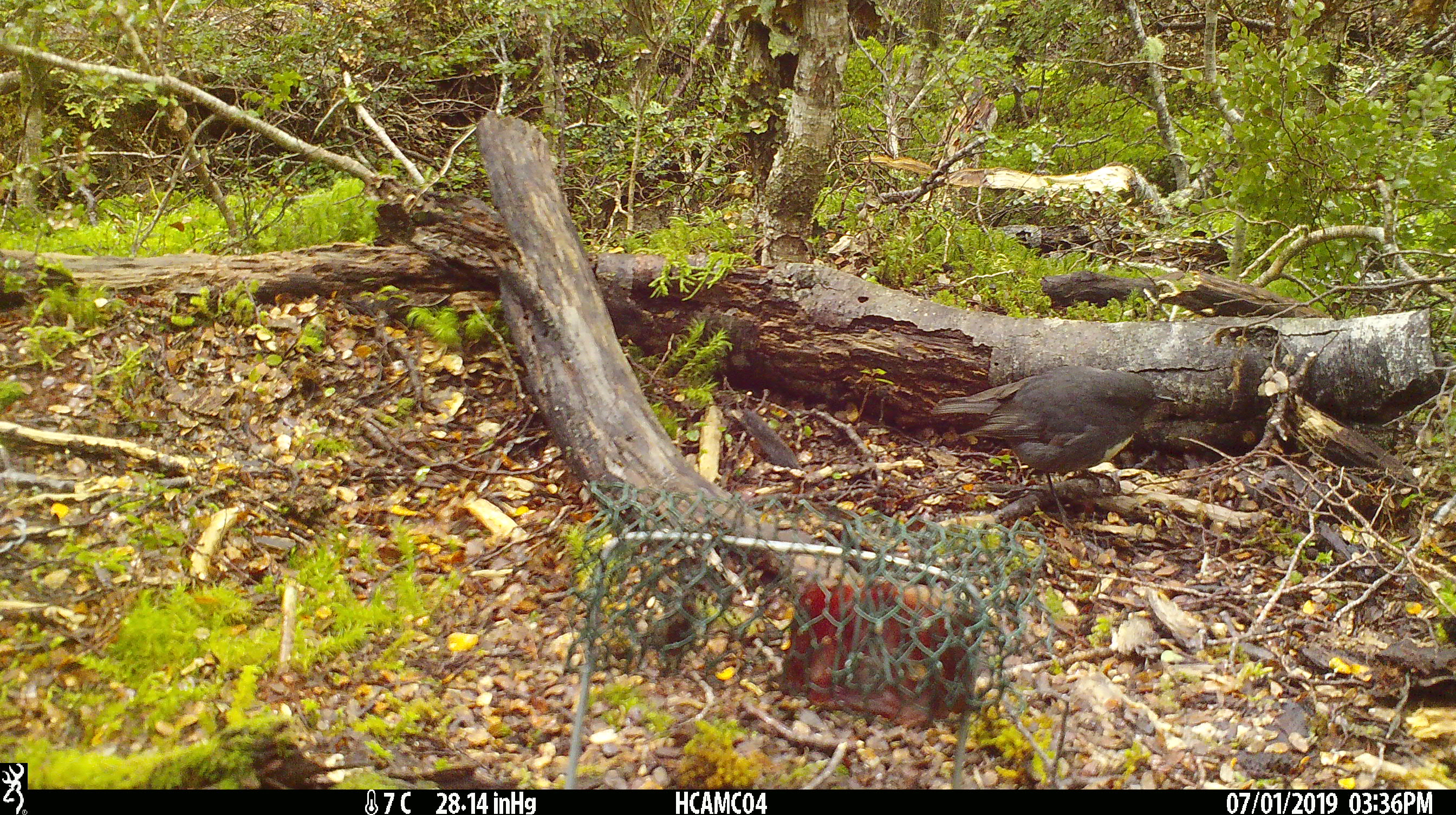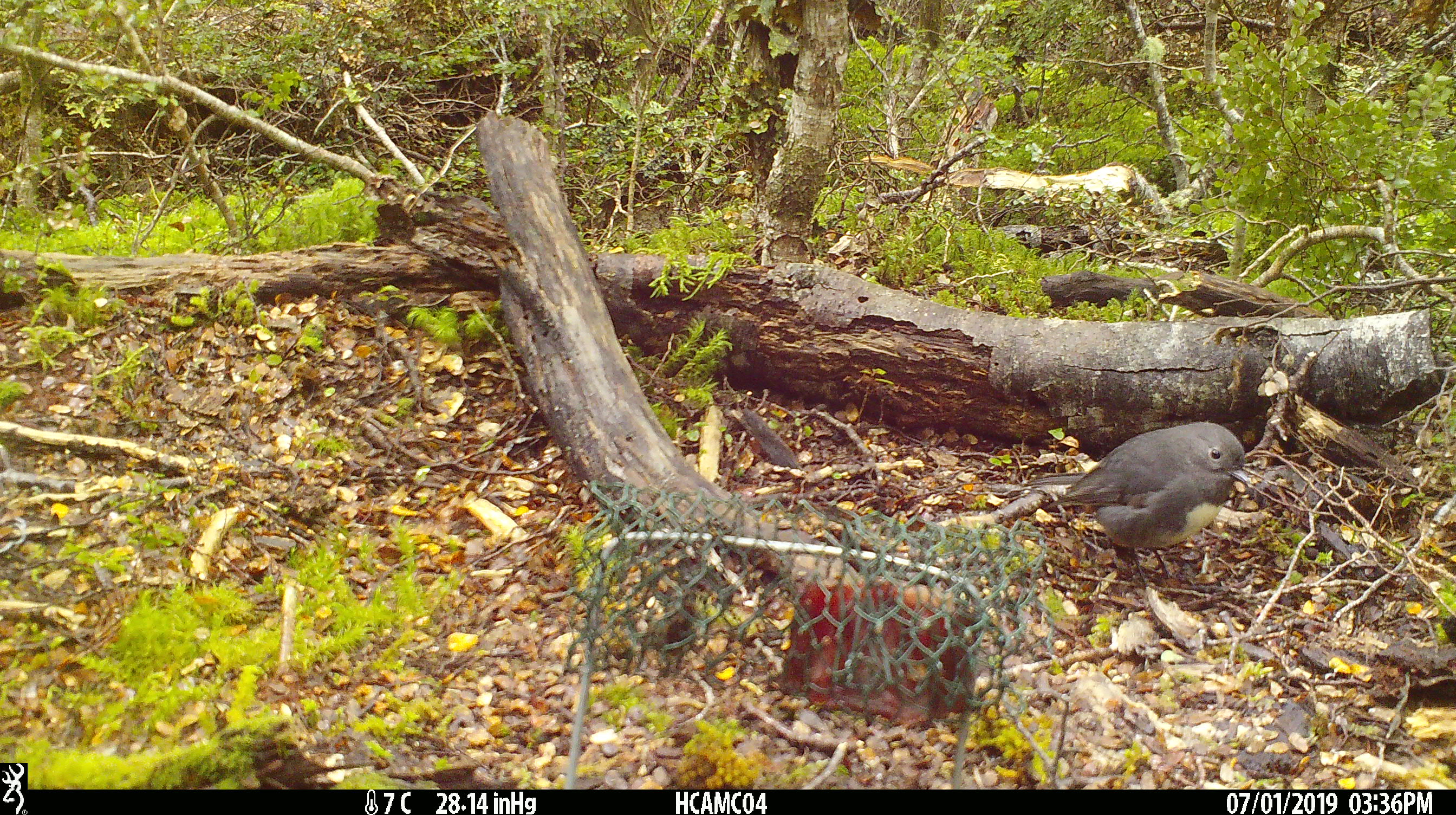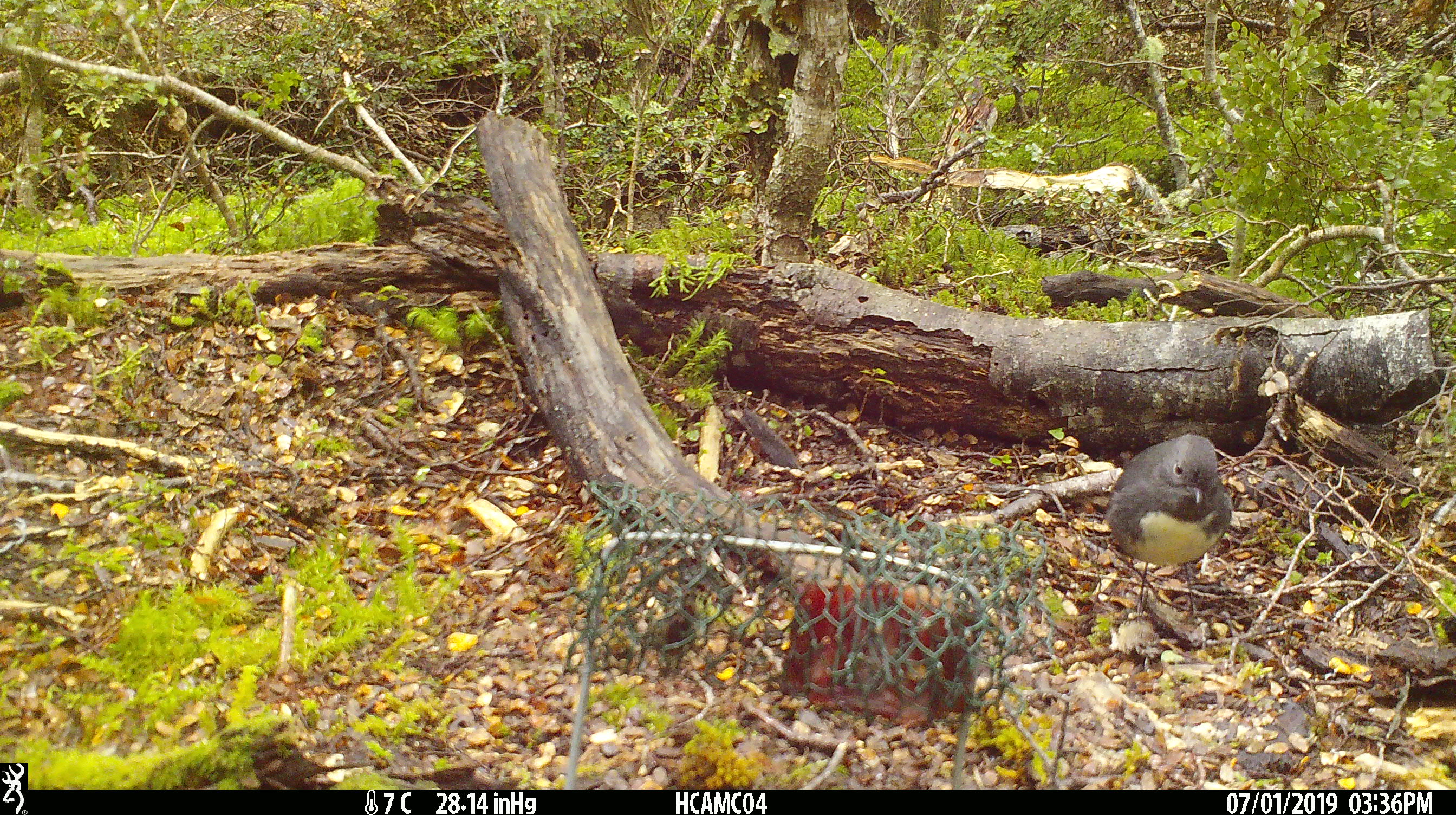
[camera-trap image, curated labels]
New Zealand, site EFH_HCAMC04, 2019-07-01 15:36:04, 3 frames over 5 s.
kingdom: Animalia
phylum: Chordata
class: Aves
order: Passeriformes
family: Petroicidae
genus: Petroica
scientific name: Petroica australis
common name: new zealand robin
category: robin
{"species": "robin (new zealand robin) (Petroica australis)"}